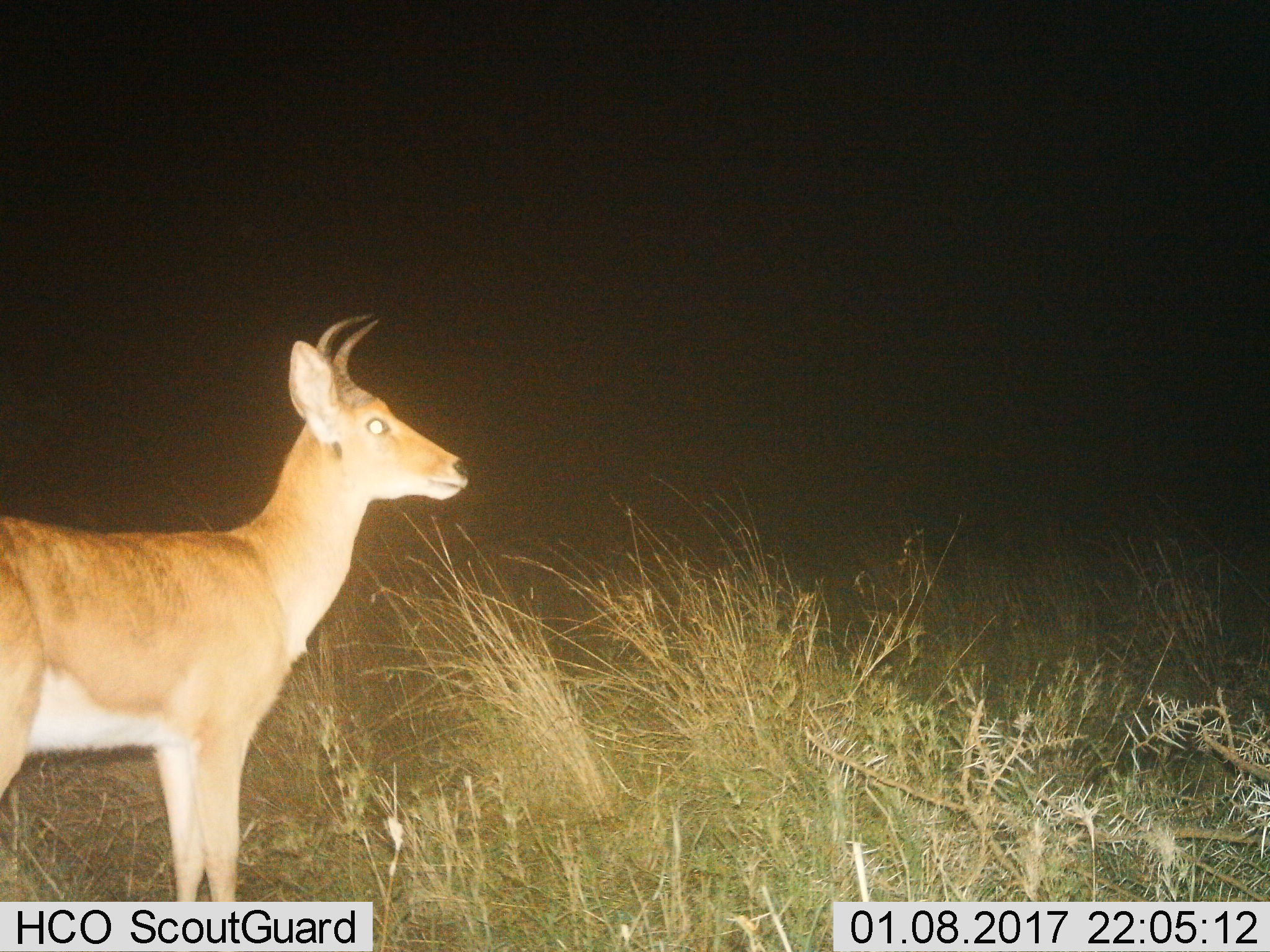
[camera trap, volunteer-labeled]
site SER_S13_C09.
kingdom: Animalia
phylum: Chordata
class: Mammalia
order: Artiodactyla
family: Bovidae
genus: Redunca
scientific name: Redunca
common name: reedbuck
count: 1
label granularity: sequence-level